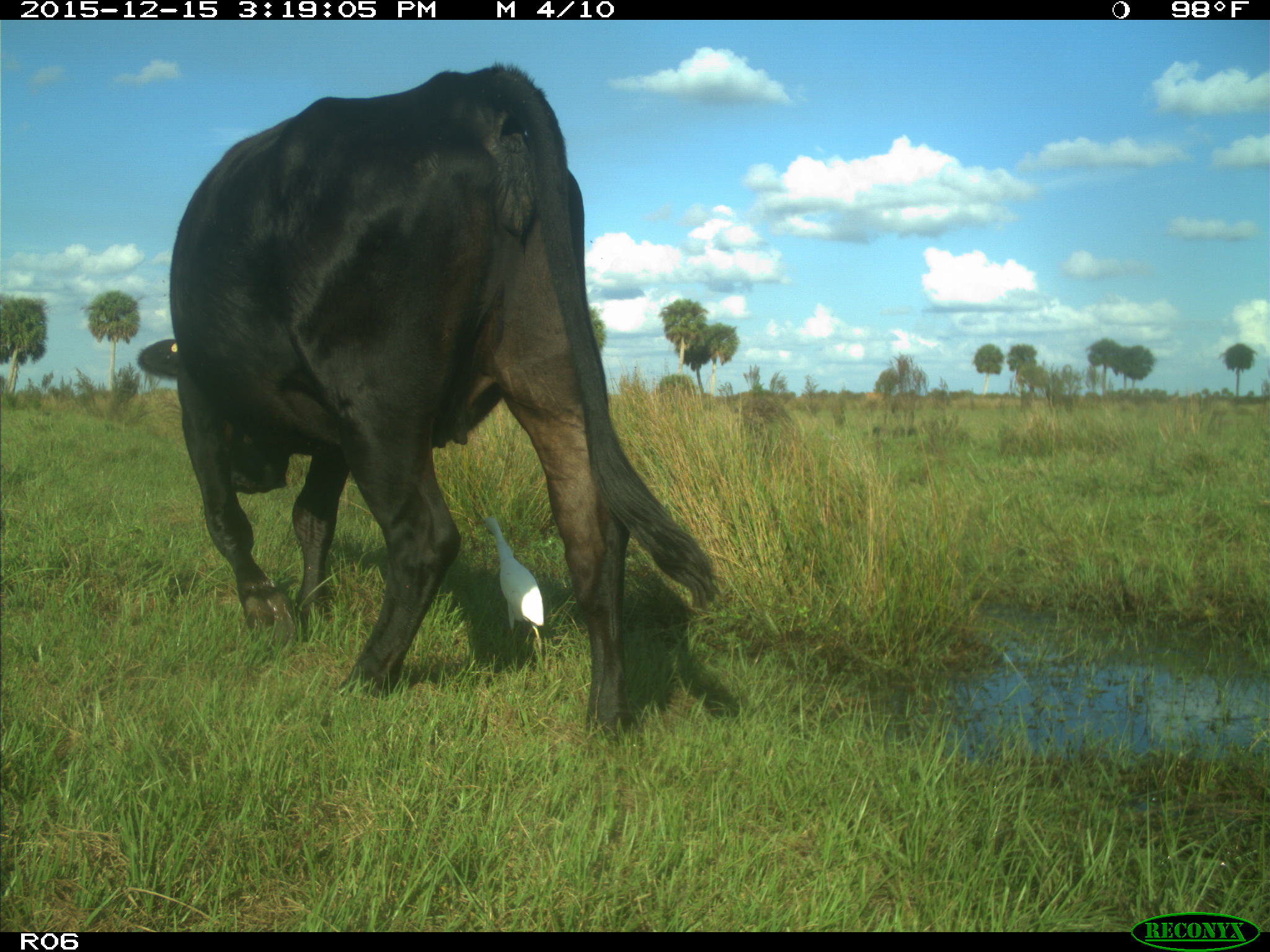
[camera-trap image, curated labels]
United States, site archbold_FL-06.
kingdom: Animalia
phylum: Chordata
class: Mammalia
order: Artiodactyla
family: Bovidae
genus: Bos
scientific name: Bos taurus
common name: domestic cow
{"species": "Bos taurus (domestic cow)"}